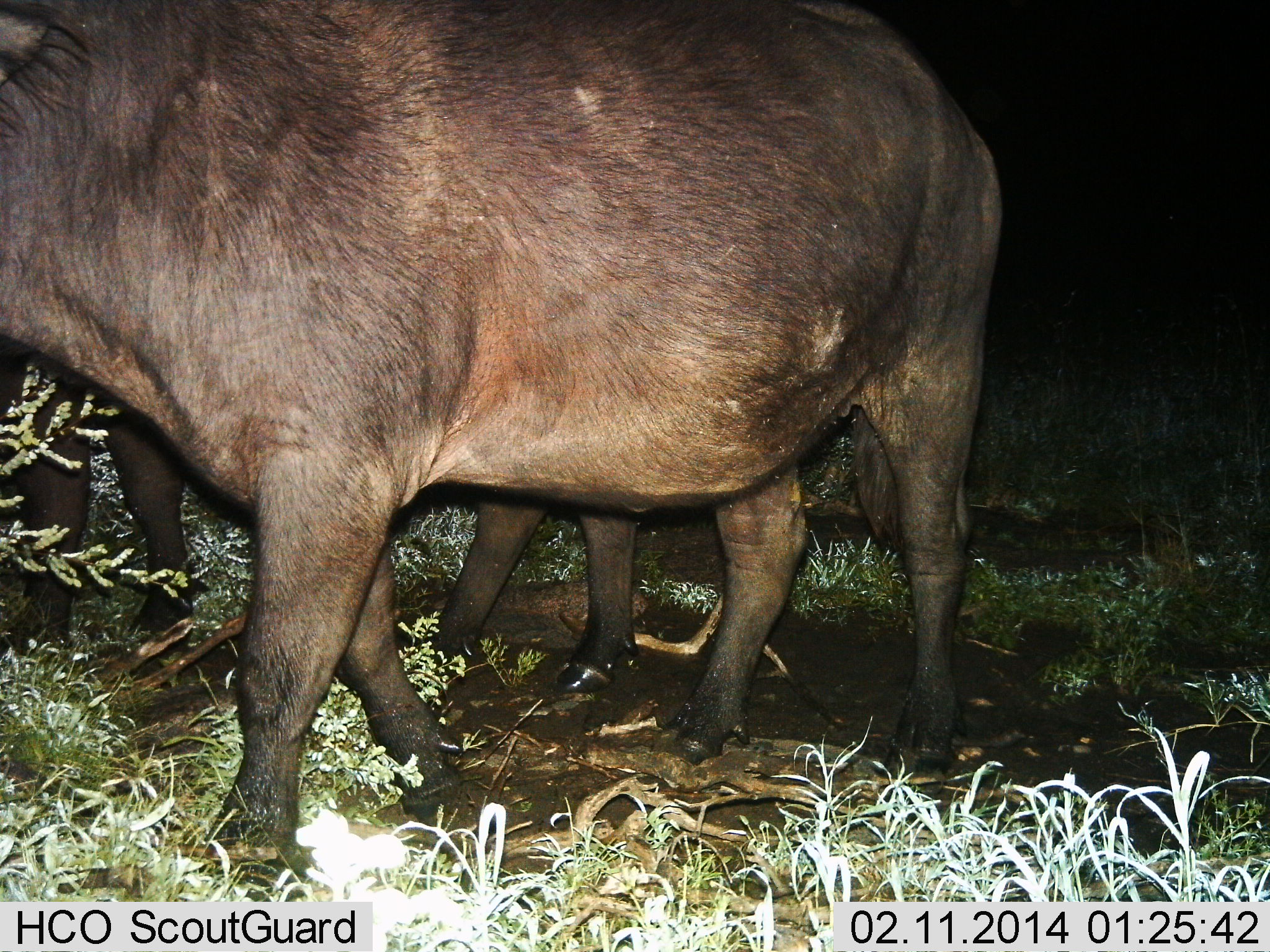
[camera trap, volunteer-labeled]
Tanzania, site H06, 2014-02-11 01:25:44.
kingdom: Animalia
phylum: Chordata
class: Mammalia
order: Artiodactyla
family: Bovidae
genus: Syncerus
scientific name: Syncerus caffer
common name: cape buffalo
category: buffalo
Buffalo (cape buffalo) (Syncerus caffer), count 2. Behavior (volunteer vote fractions): standing 60%, resting 0%, moving 60%, interacting 0%. Young present (vote fraction): 0%. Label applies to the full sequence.